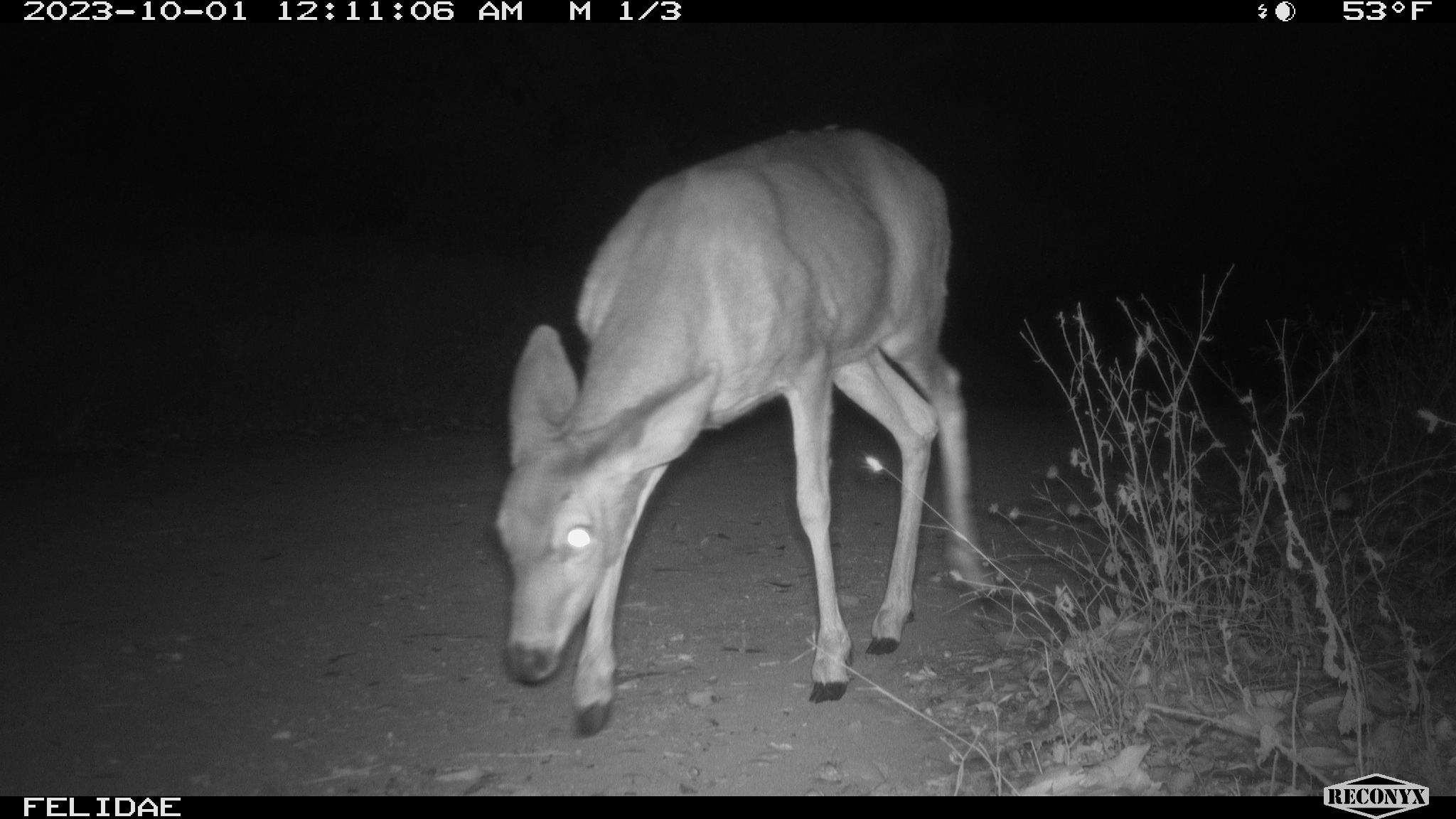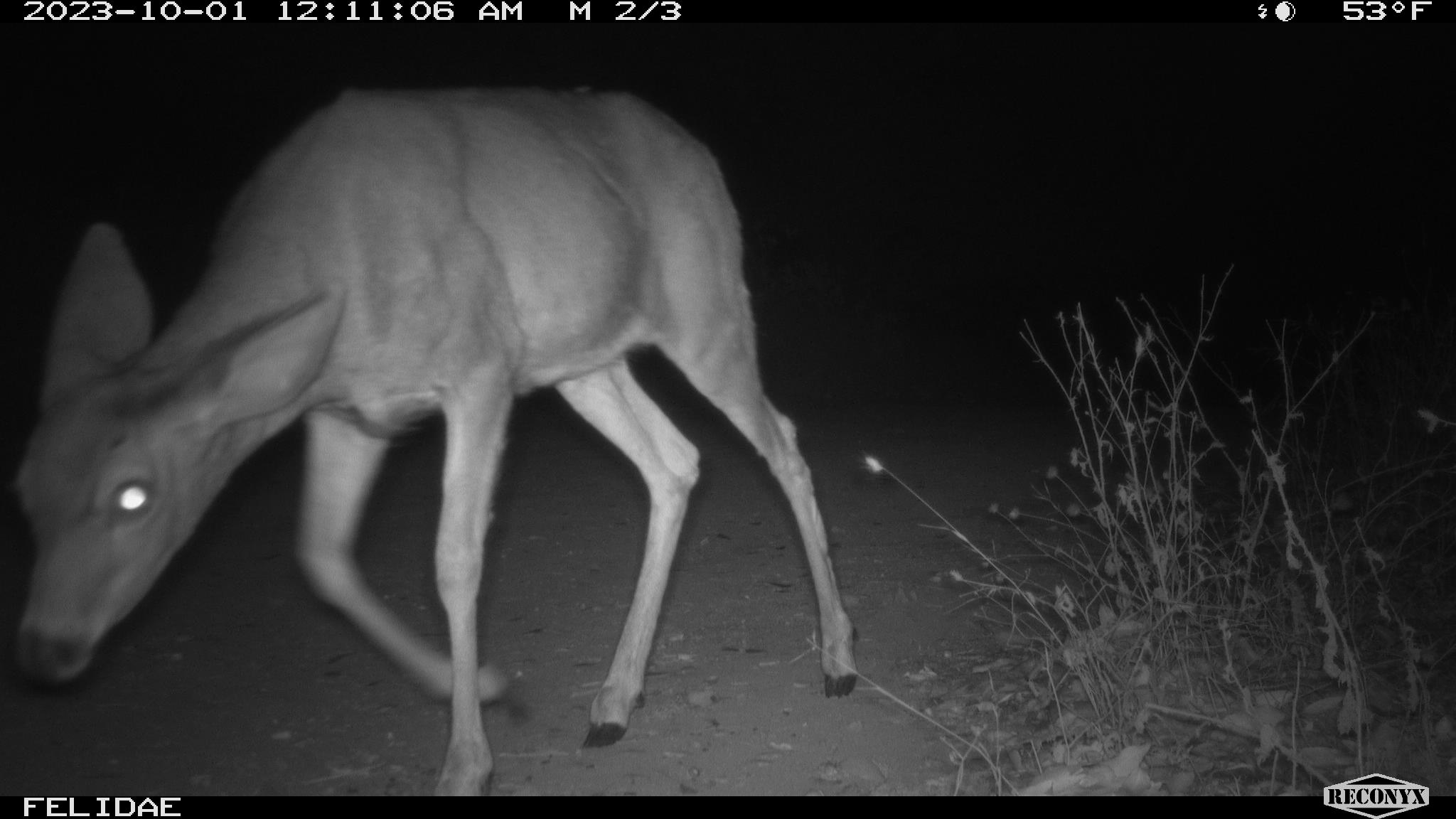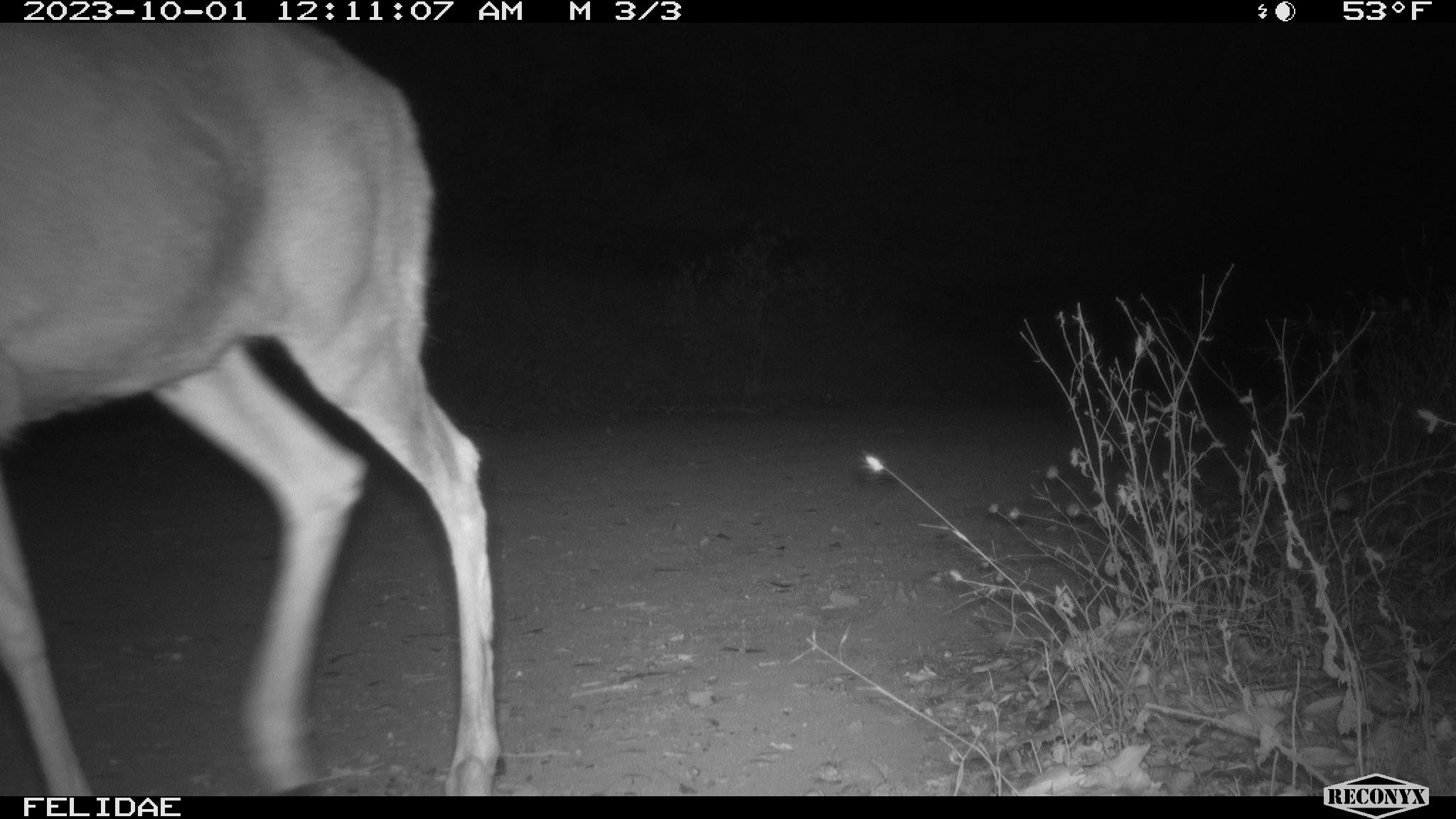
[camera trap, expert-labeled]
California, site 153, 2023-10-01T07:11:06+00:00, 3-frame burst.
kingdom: Animalia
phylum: Chordata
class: Mammalia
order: Artiodactyla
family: Cervidae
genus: Odocoileus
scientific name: Odocoileus hemionus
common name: mule deer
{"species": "mule deer (Odocoileus hemionus)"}